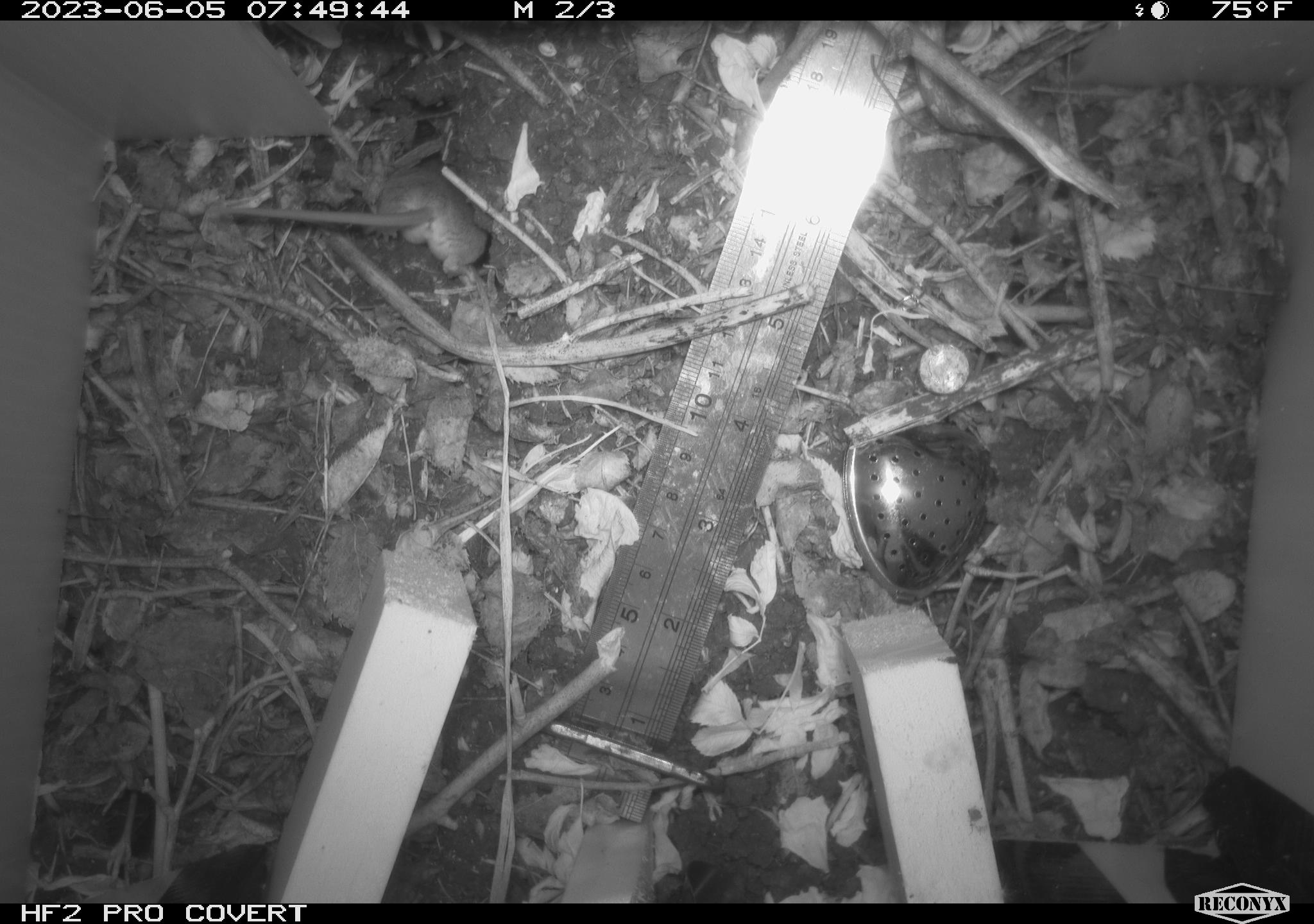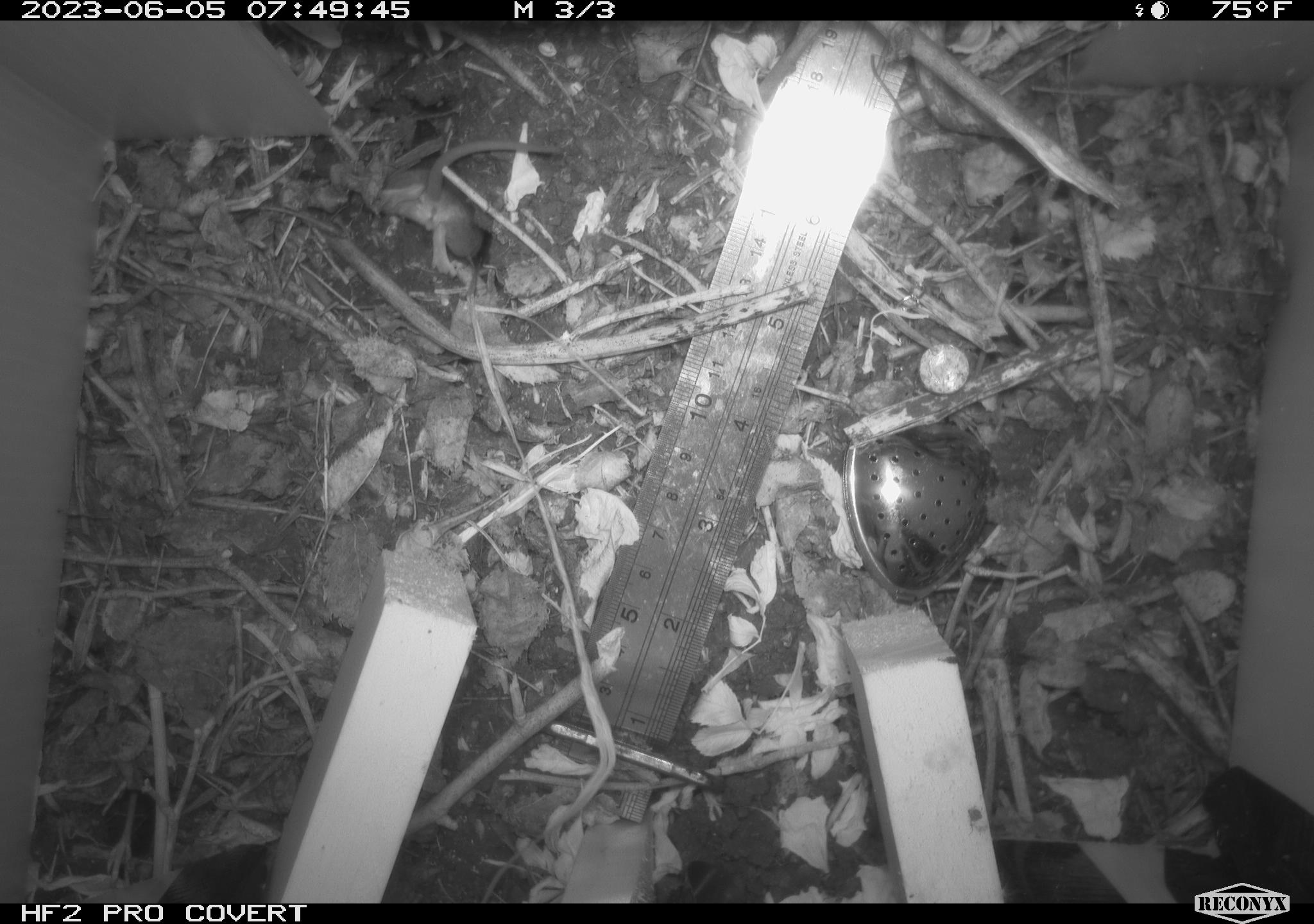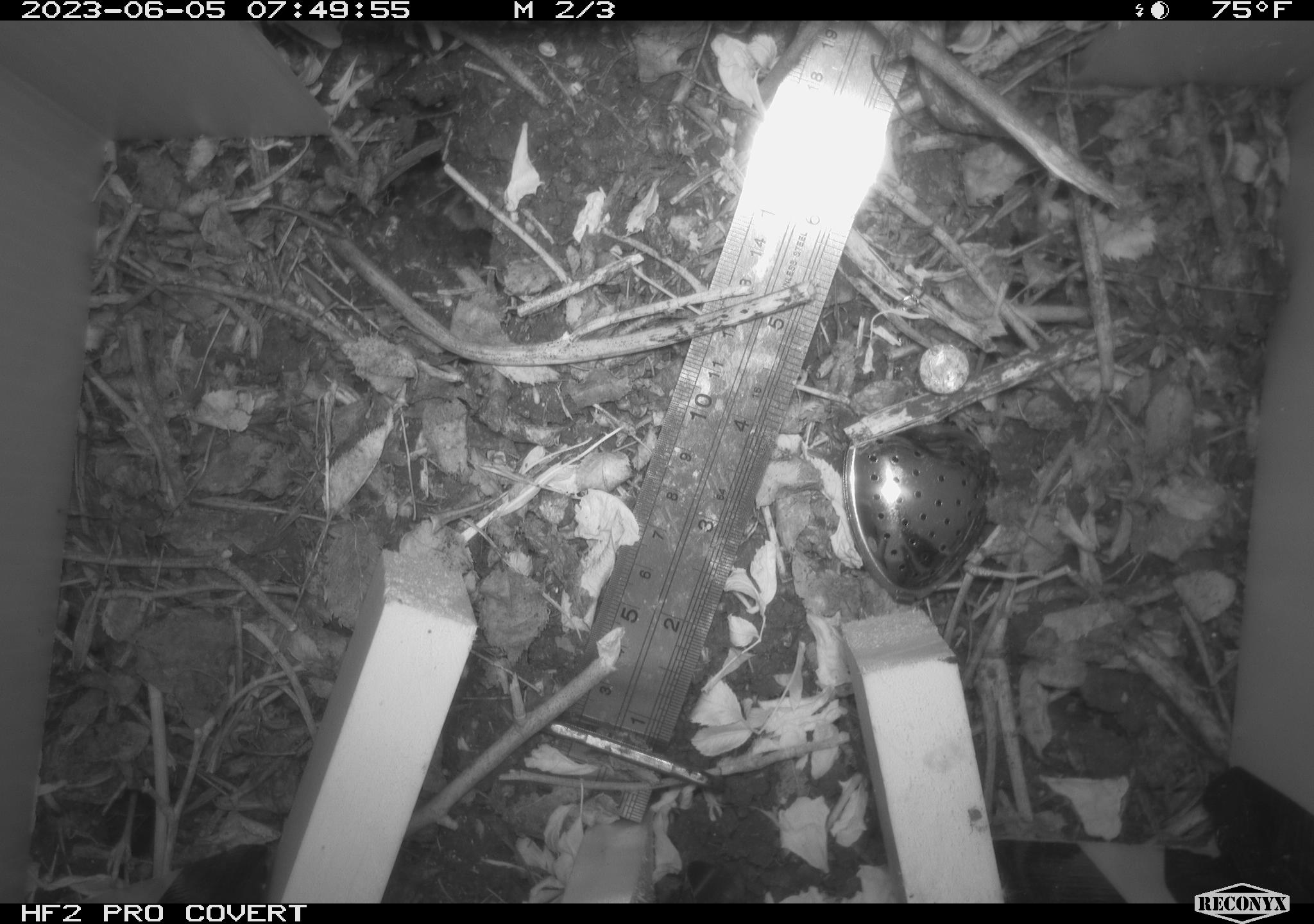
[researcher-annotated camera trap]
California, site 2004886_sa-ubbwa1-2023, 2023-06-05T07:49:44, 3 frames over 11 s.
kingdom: Animalia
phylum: Chordata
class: Mammalia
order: Rodentia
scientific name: Rodentia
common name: rodent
Rodent (Rodentia).